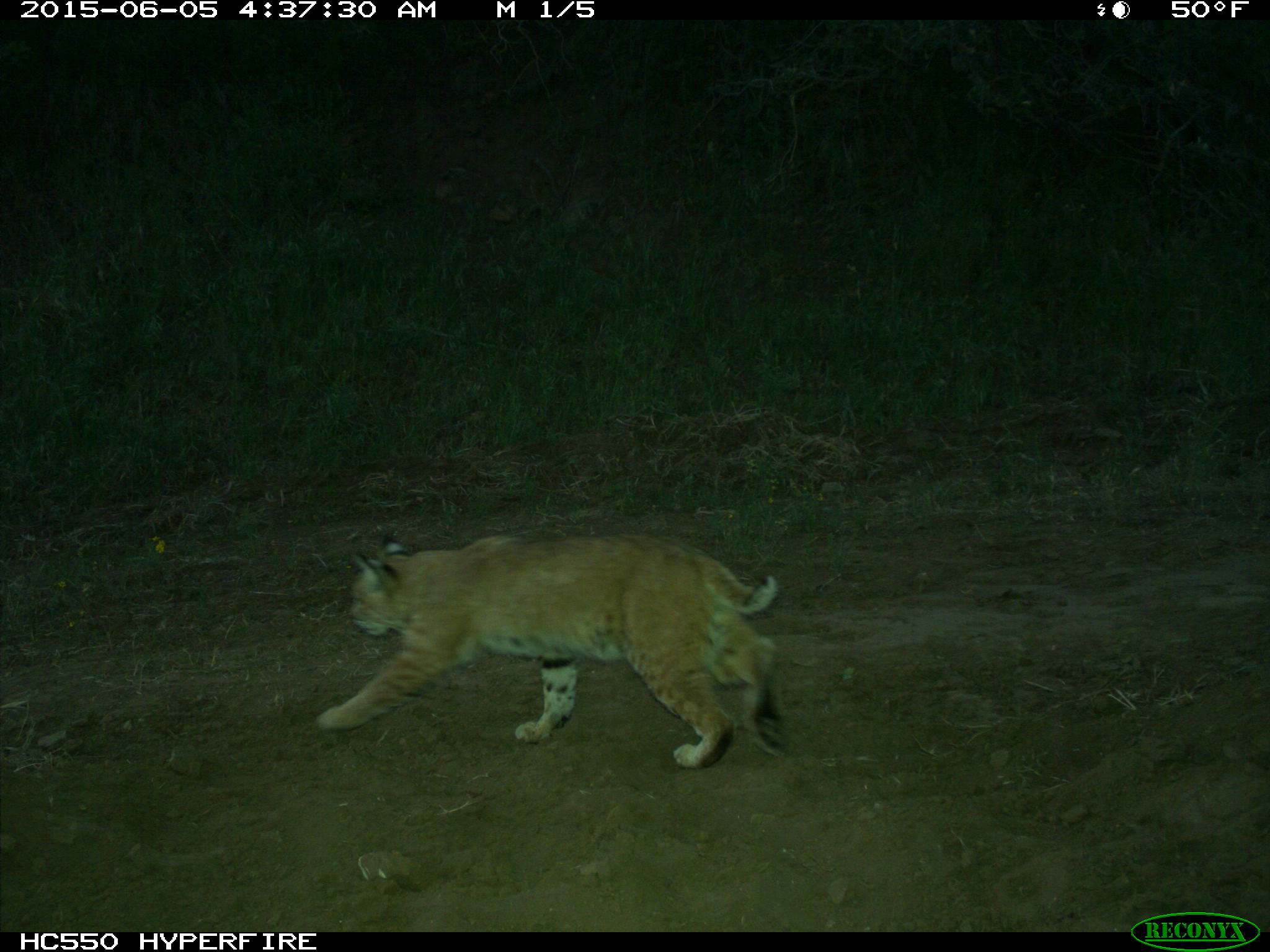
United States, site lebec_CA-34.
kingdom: Animalia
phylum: Chordata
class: Mammalia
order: Carnivora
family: Felidae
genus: Lynx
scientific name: Lynx rufus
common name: bobcat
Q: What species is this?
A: Lynx rufus (bobcat).